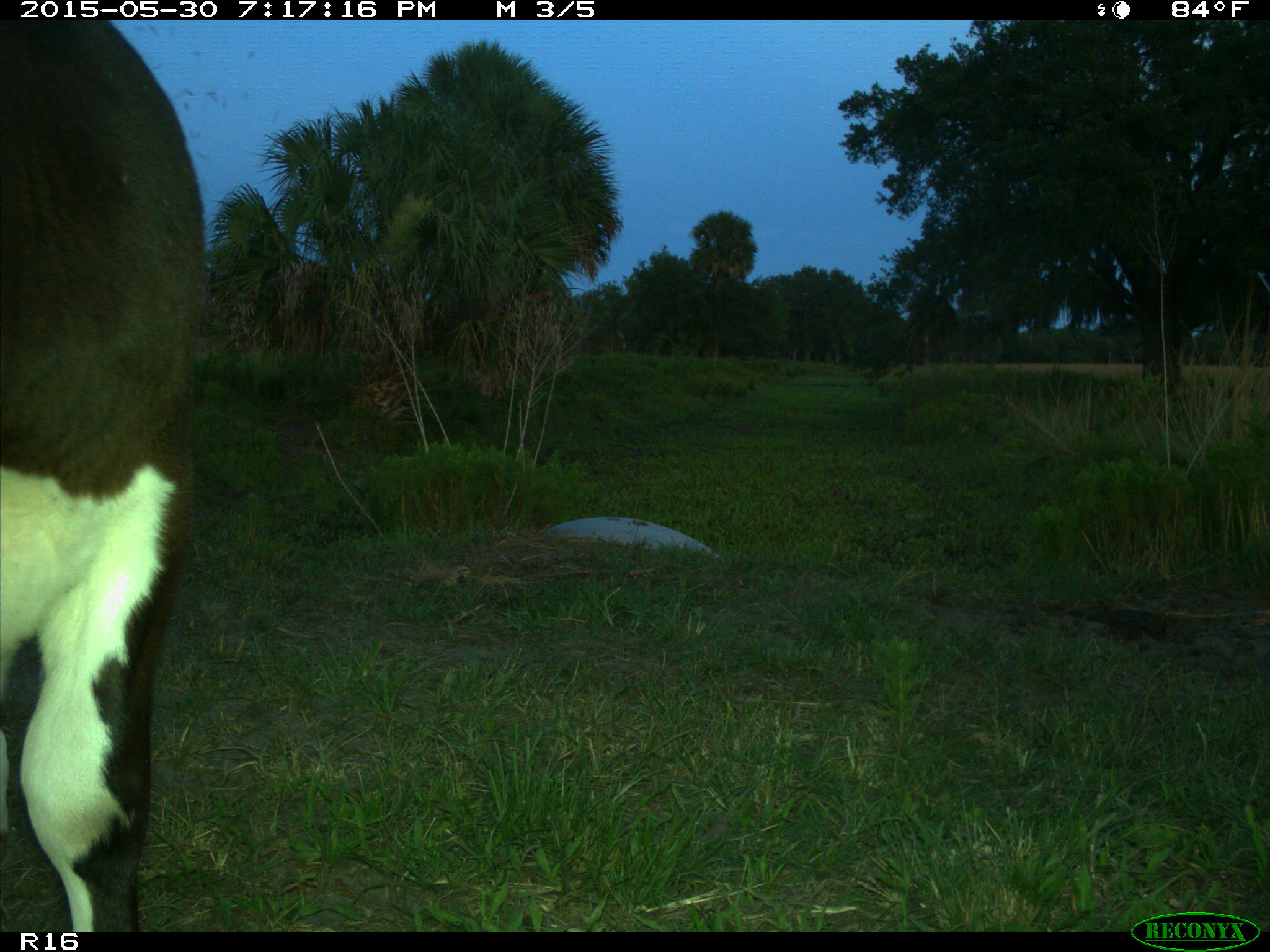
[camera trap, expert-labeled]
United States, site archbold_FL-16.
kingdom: Animalia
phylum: Chordata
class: Mammalia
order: Artiodactyla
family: Bovidae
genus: Bos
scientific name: Bos taurus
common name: domestic cow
Bos taurus (domestic cow).